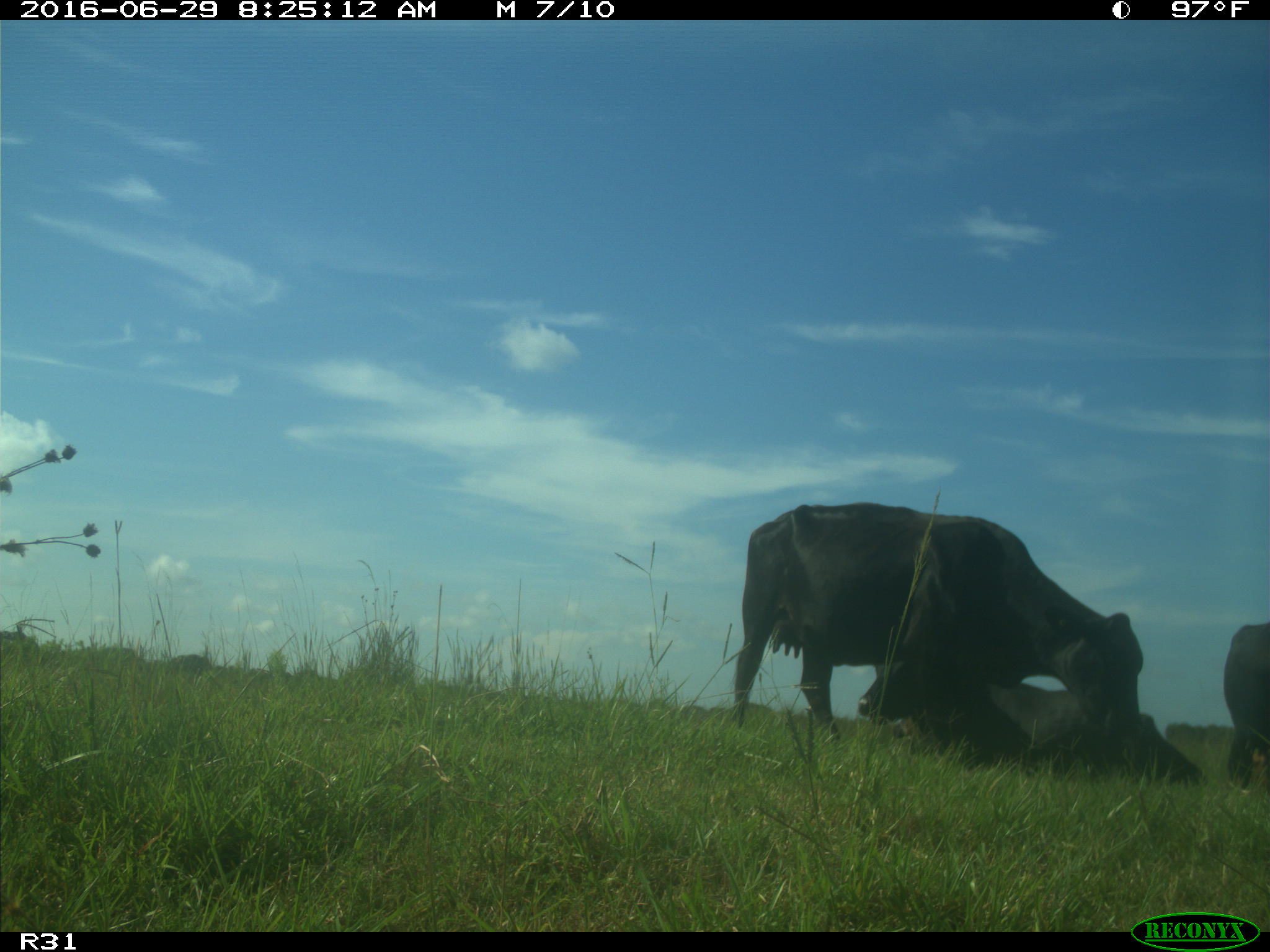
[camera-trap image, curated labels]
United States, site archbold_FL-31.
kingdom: Animalia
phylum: Chordata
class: Mammalia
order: Artiodactyla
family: Bovidae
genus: Bos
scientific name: Bos taurus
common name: domestic cow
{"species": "Bos taurus (domestic cow)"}